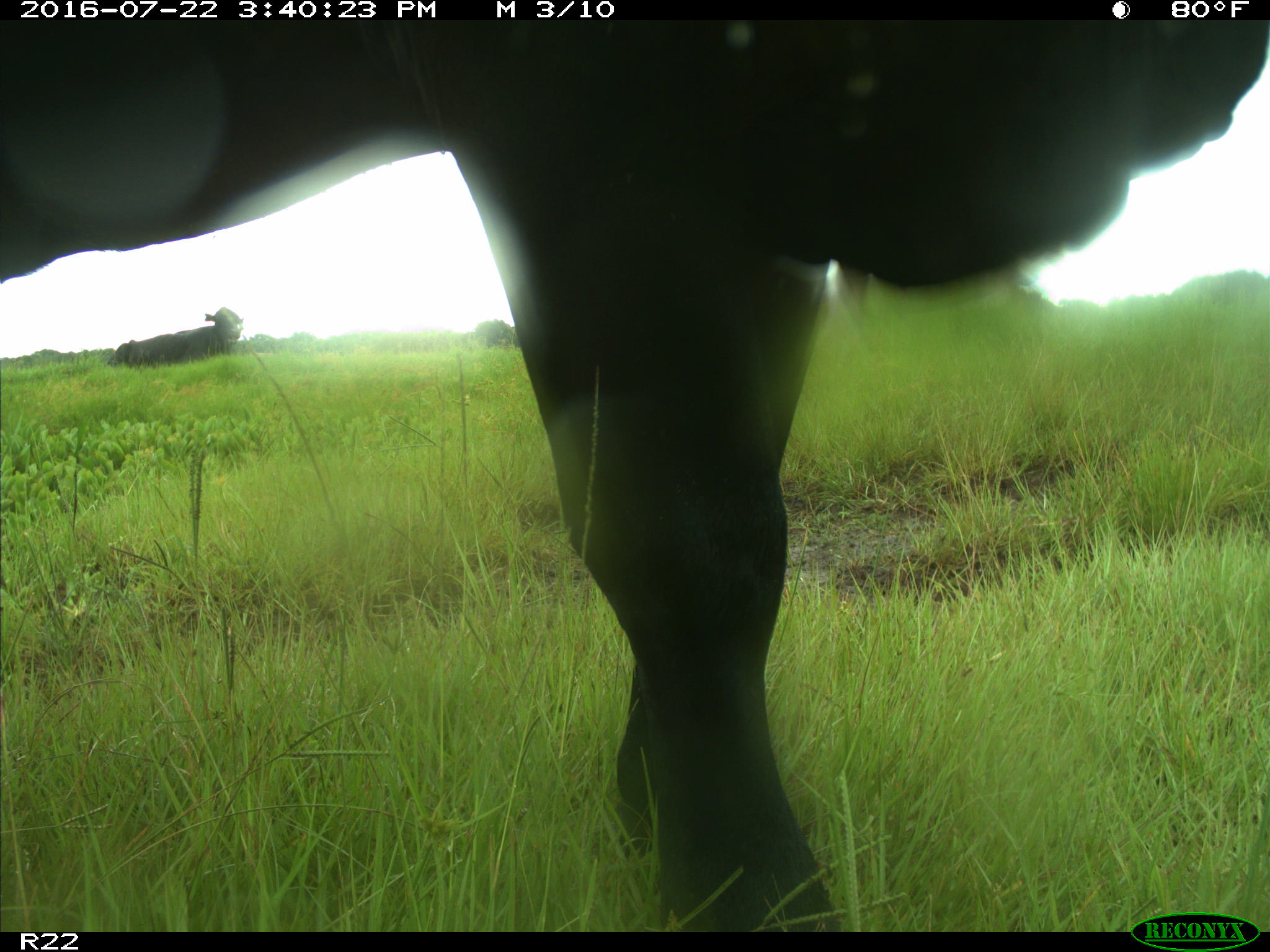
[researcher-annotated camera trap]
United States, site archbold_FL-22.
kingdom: Animalia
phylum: Chordata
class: Mammalia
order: Artiodactyla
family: Bovidae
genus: Bos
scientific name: Bos taurus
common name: domestic cow